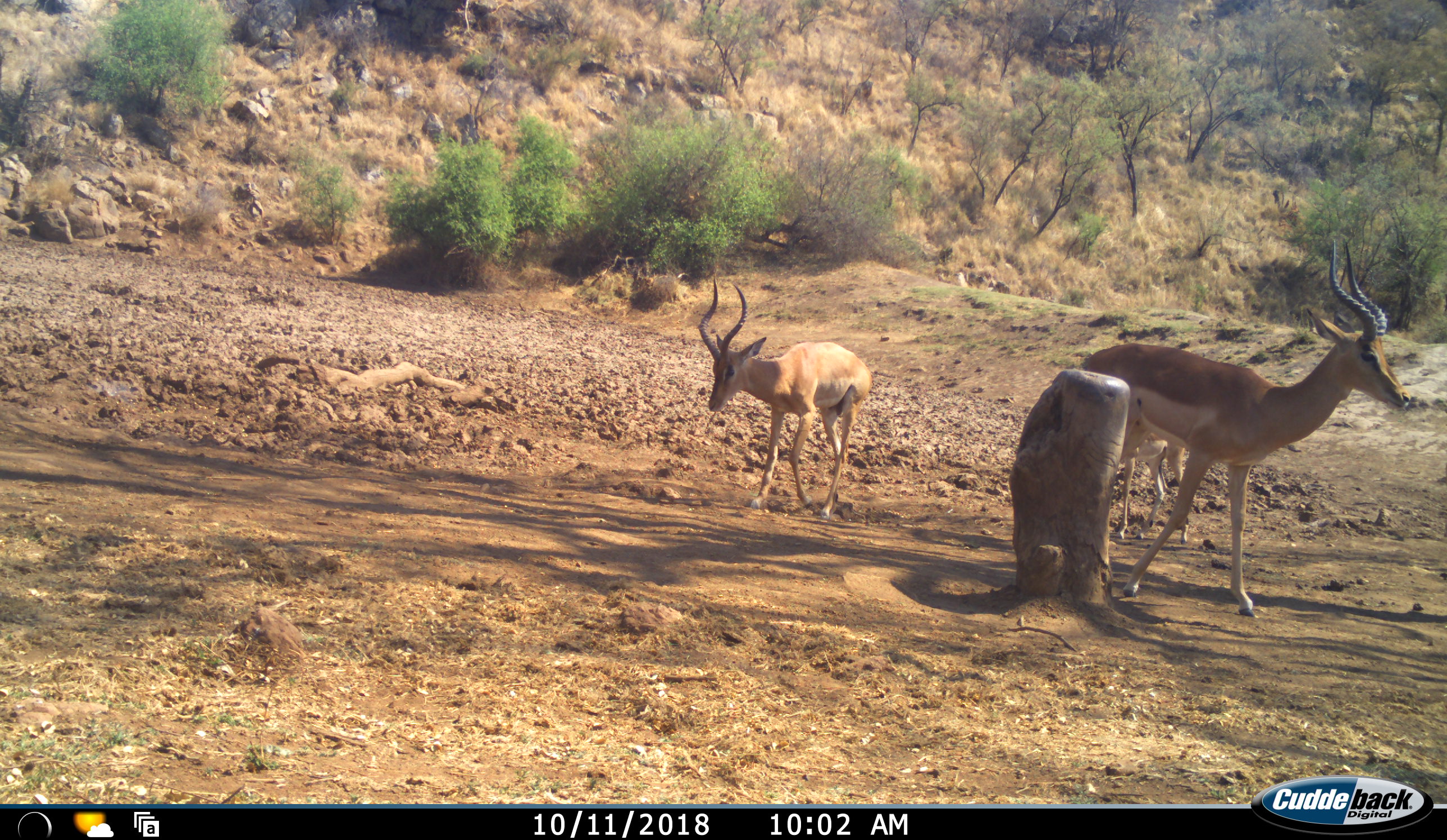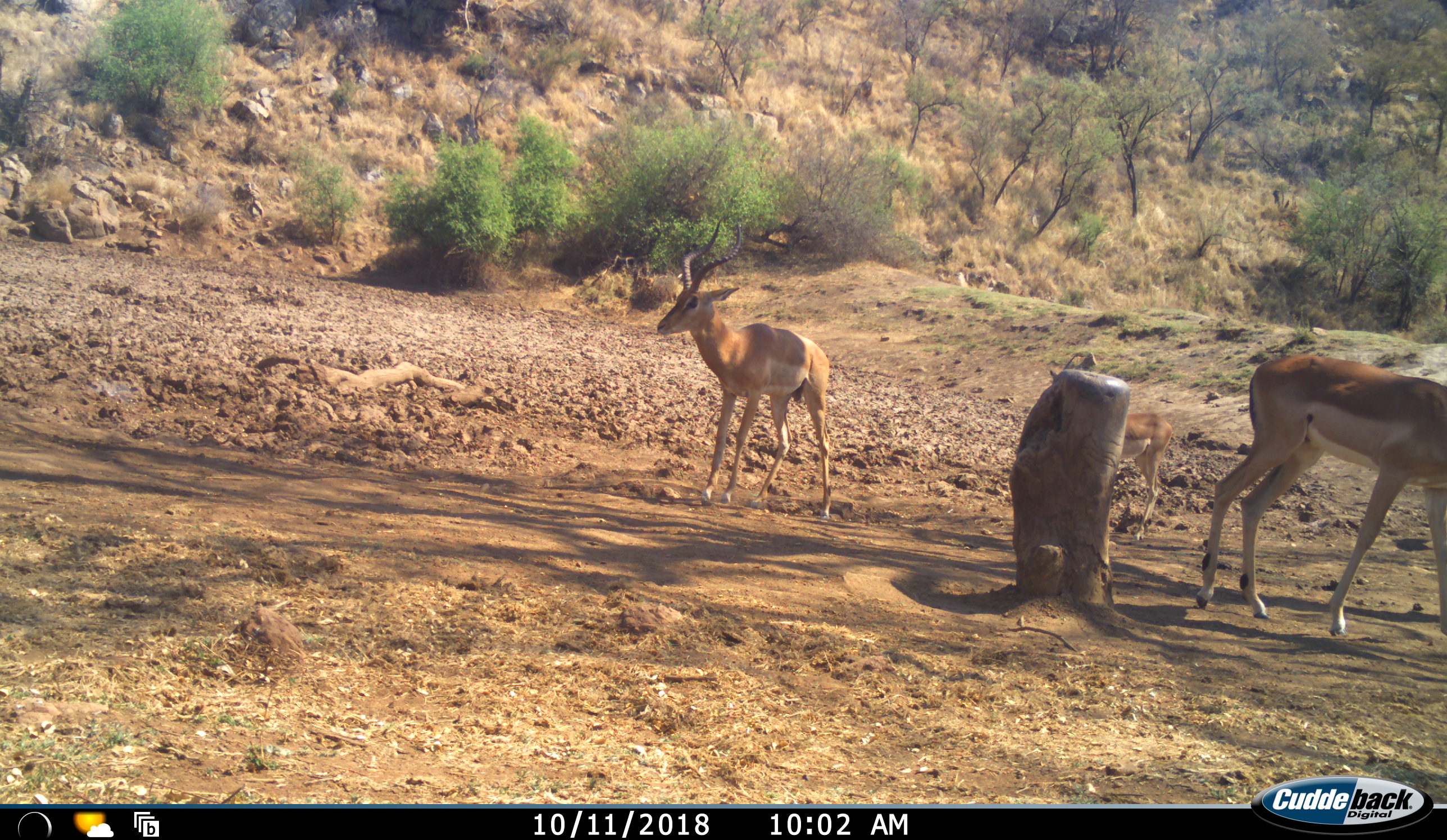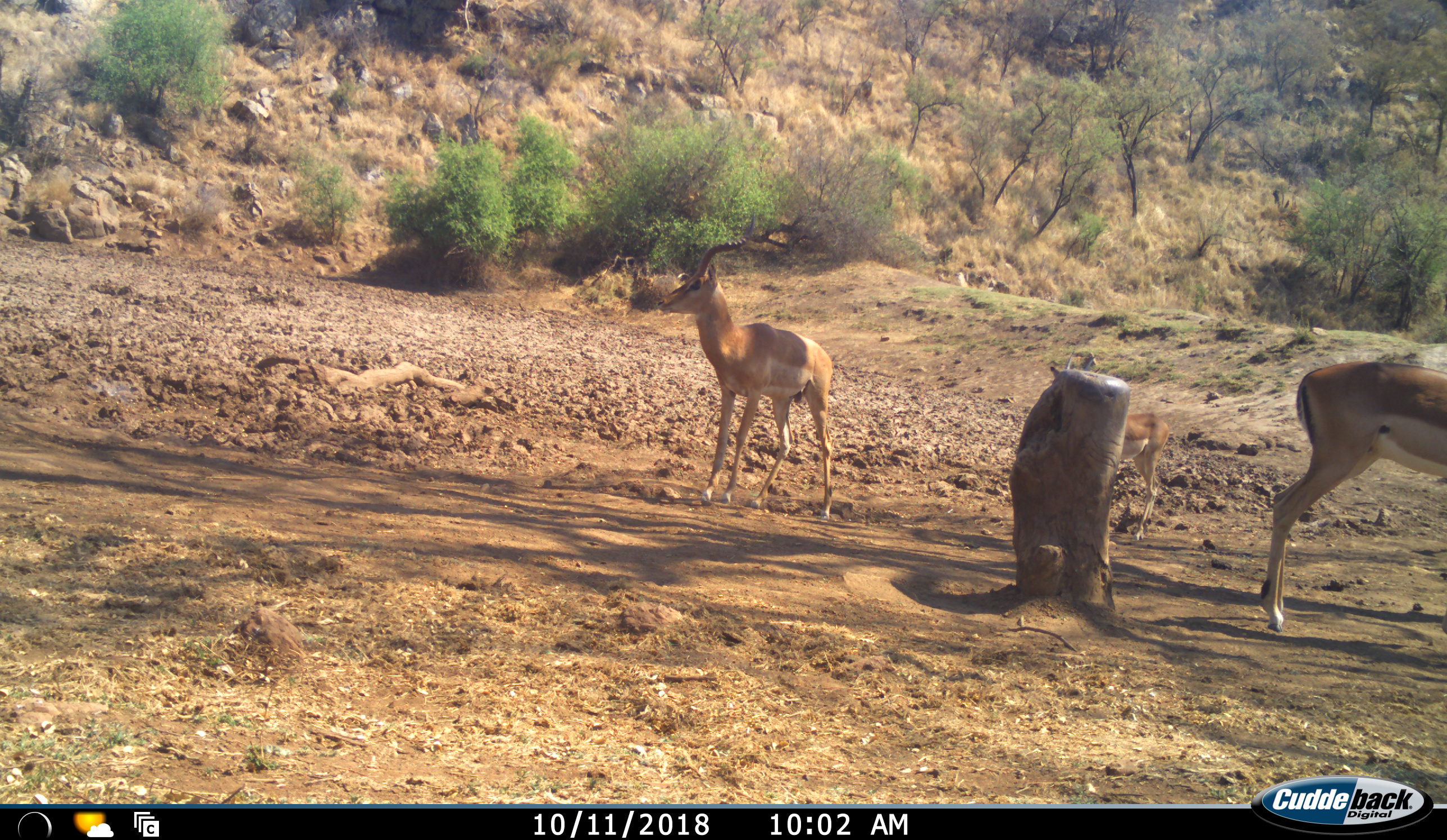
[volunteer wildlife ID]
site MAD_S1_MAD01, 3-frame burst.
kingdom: Animalia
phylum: Chordata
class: Mammalia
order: Artiodactyla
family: Bovidae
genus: Aepyceros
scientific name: Aepyceros melampus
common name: impala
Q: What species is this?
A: Impala (Aepyceros melampus).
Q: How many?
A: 3.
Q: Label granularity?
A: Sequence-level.